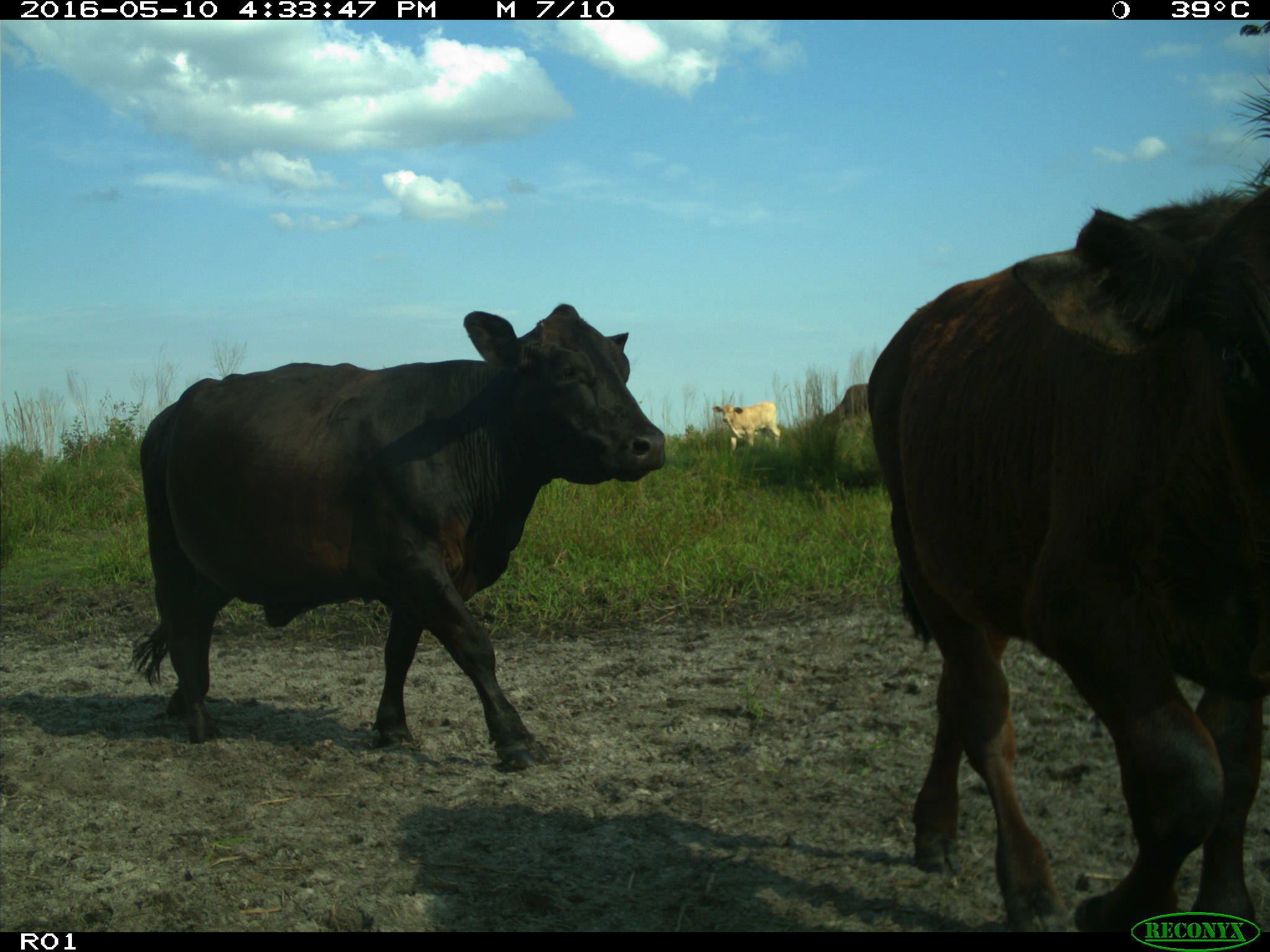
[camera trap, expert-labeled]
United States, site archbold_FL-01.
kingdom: Animalia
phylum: Chordata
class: Mammalia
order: Artiodactyla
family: Bovidae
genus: Bos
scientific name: Bos taurus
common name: domestic cow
Bos taurus (domestic cow).